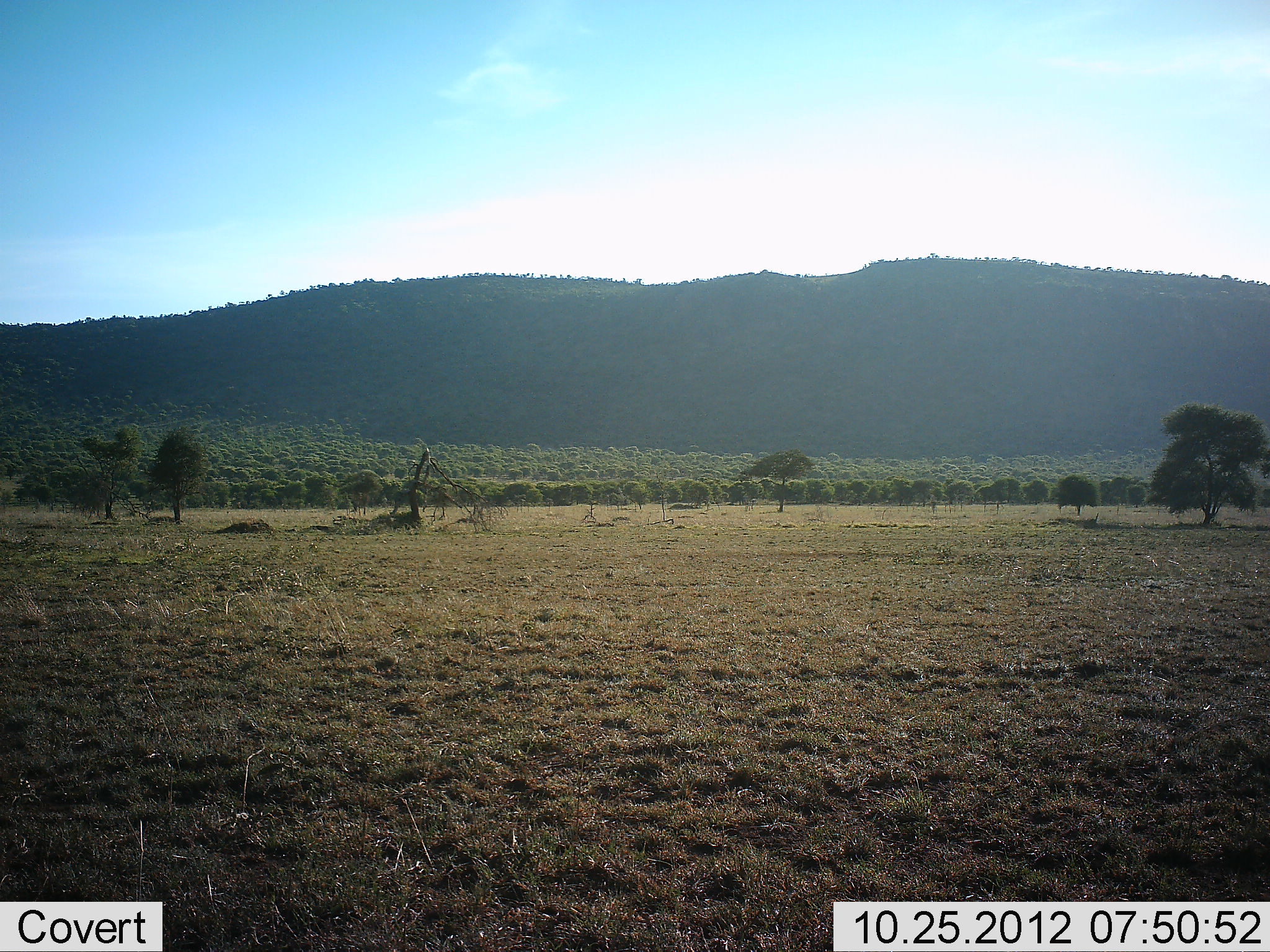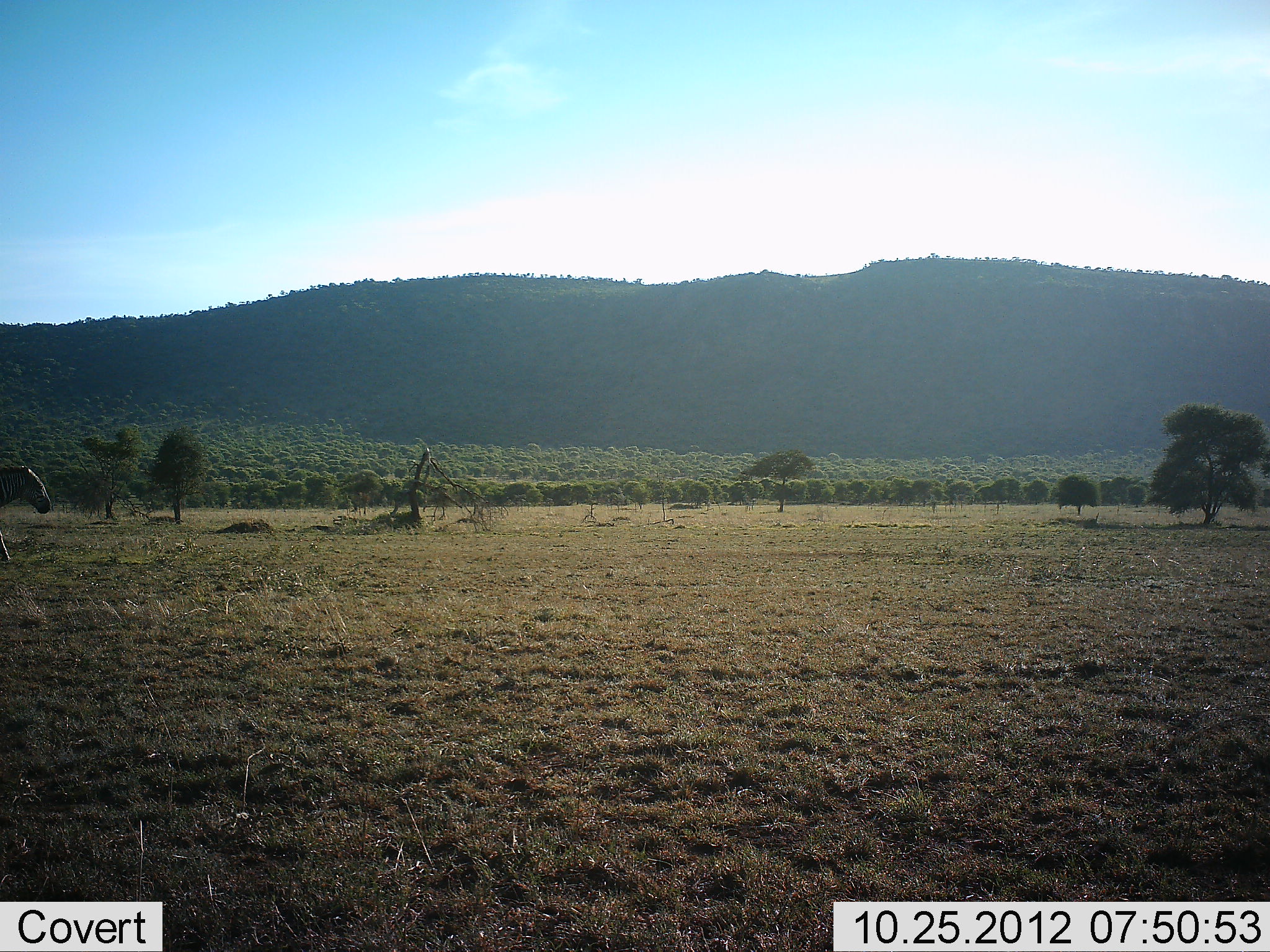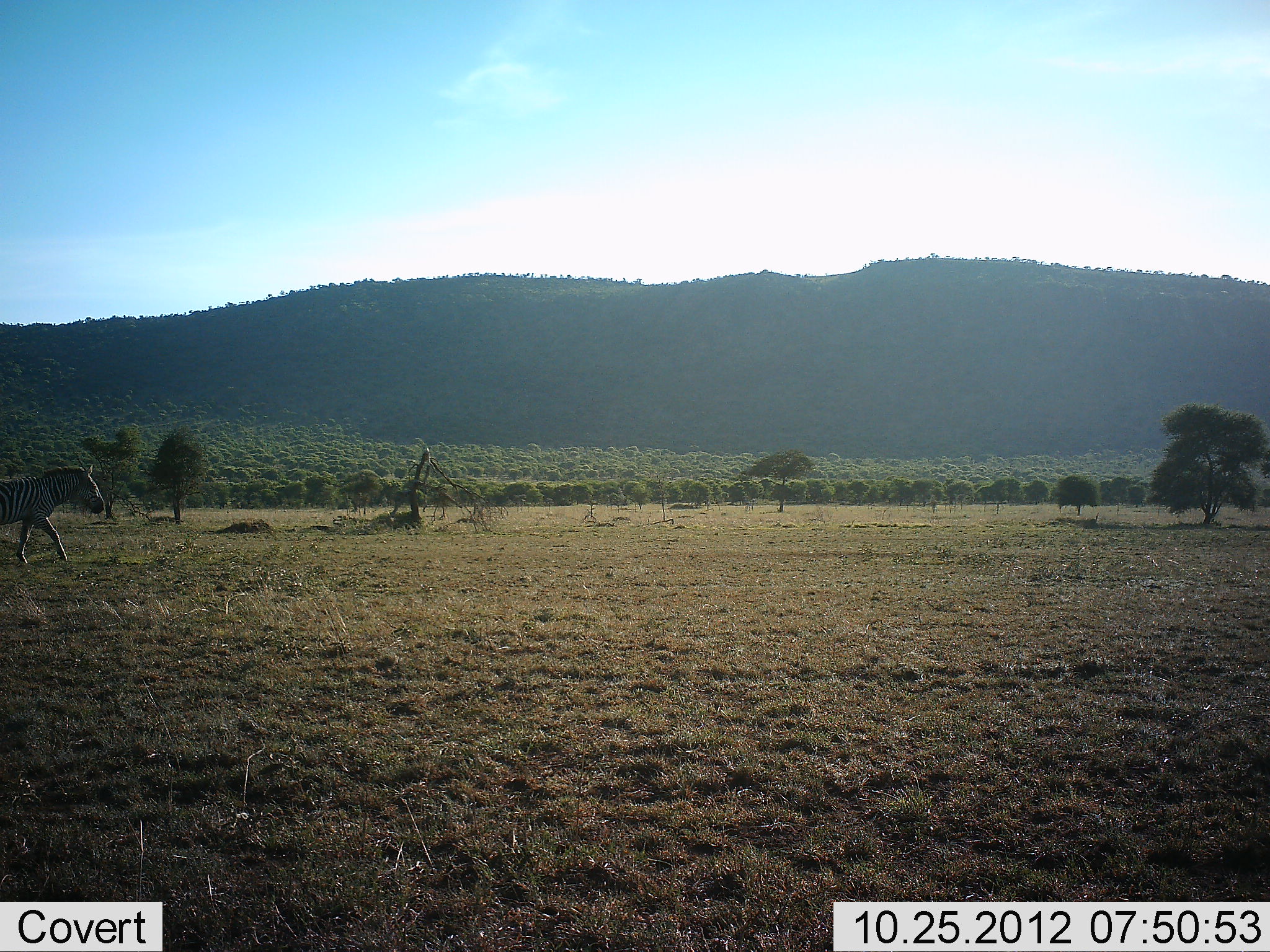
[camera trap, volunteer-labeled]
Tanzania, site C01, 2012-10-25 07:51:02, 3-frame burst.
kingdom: Animalia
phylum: Chordata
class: Mammalia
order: Perissodactyla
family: Equidae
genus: Equus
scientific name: Equus quagga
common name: plains zebra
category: zebra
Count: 1.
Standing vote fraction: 0%.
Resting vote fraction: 0%.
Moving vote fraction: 100%.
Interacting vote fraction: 0%.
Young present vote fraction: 0%.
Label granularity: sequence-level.